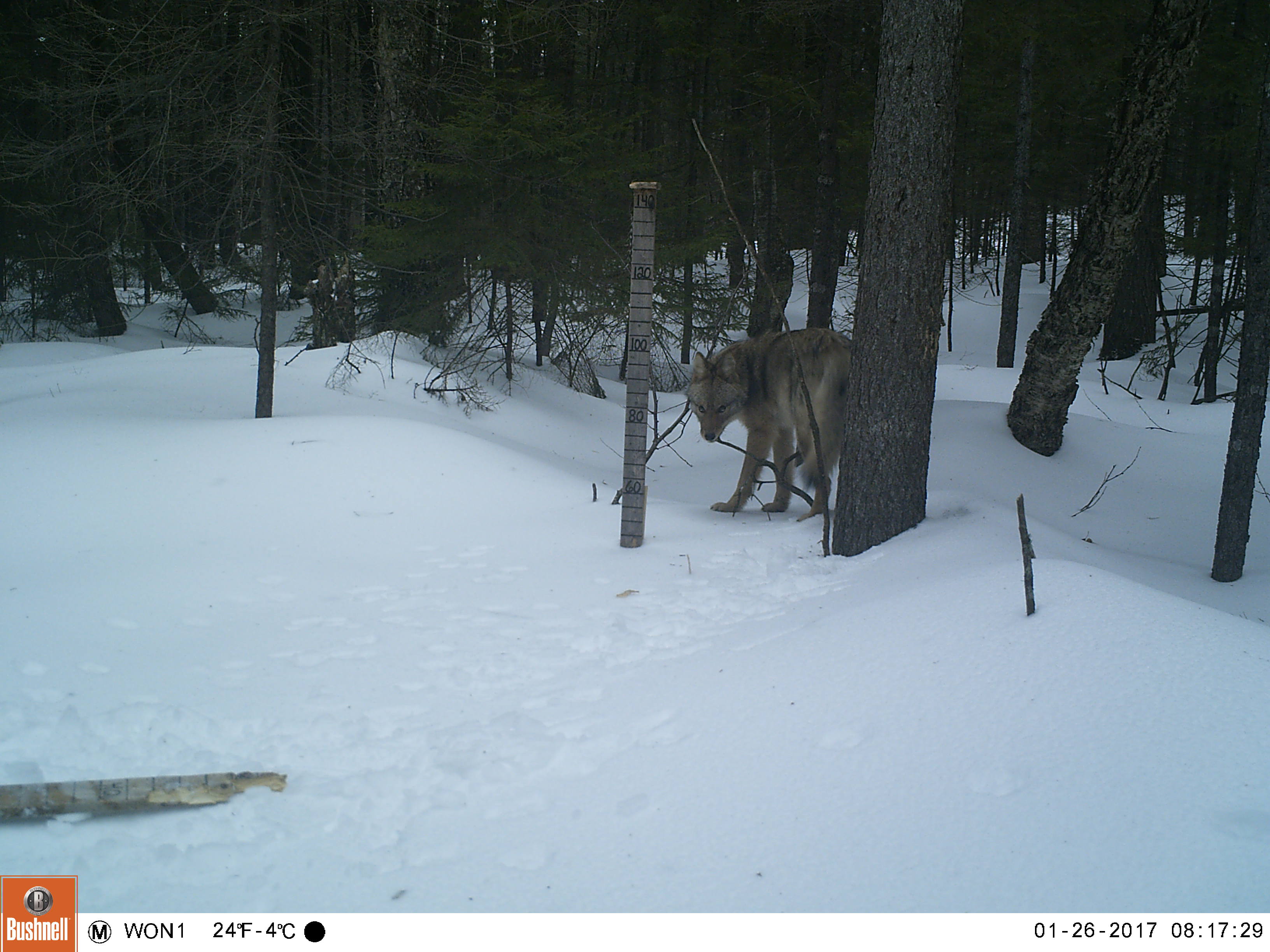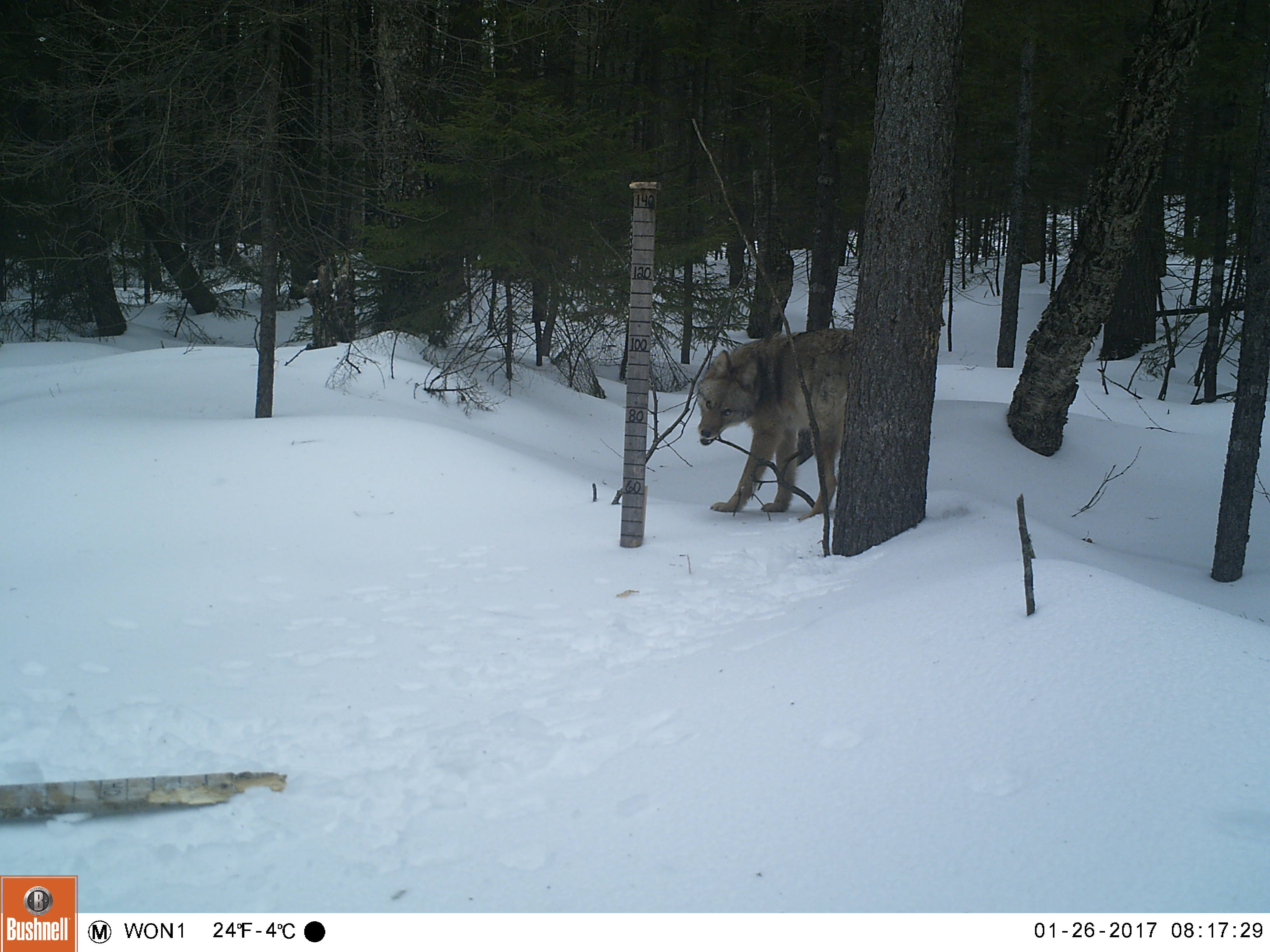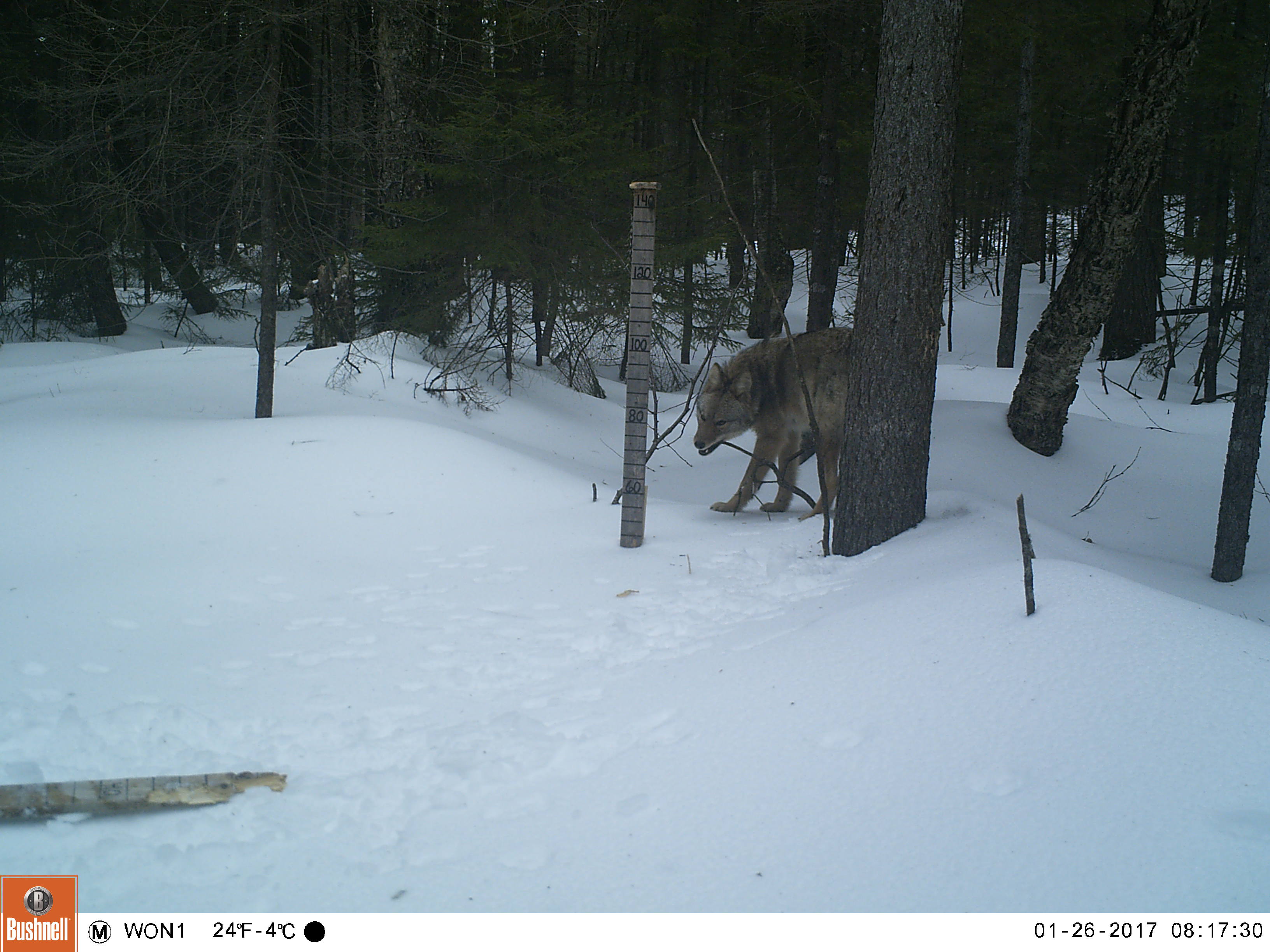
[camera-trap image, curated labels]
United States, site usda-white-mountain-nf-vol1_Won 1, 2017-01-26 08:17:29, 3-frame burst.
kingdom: Animalia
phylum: Chordata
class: Mammalia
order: Carnivora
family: Canidae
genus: Canis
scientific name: Canis latrans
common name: coyote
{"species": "coyote (Canis latrans)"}